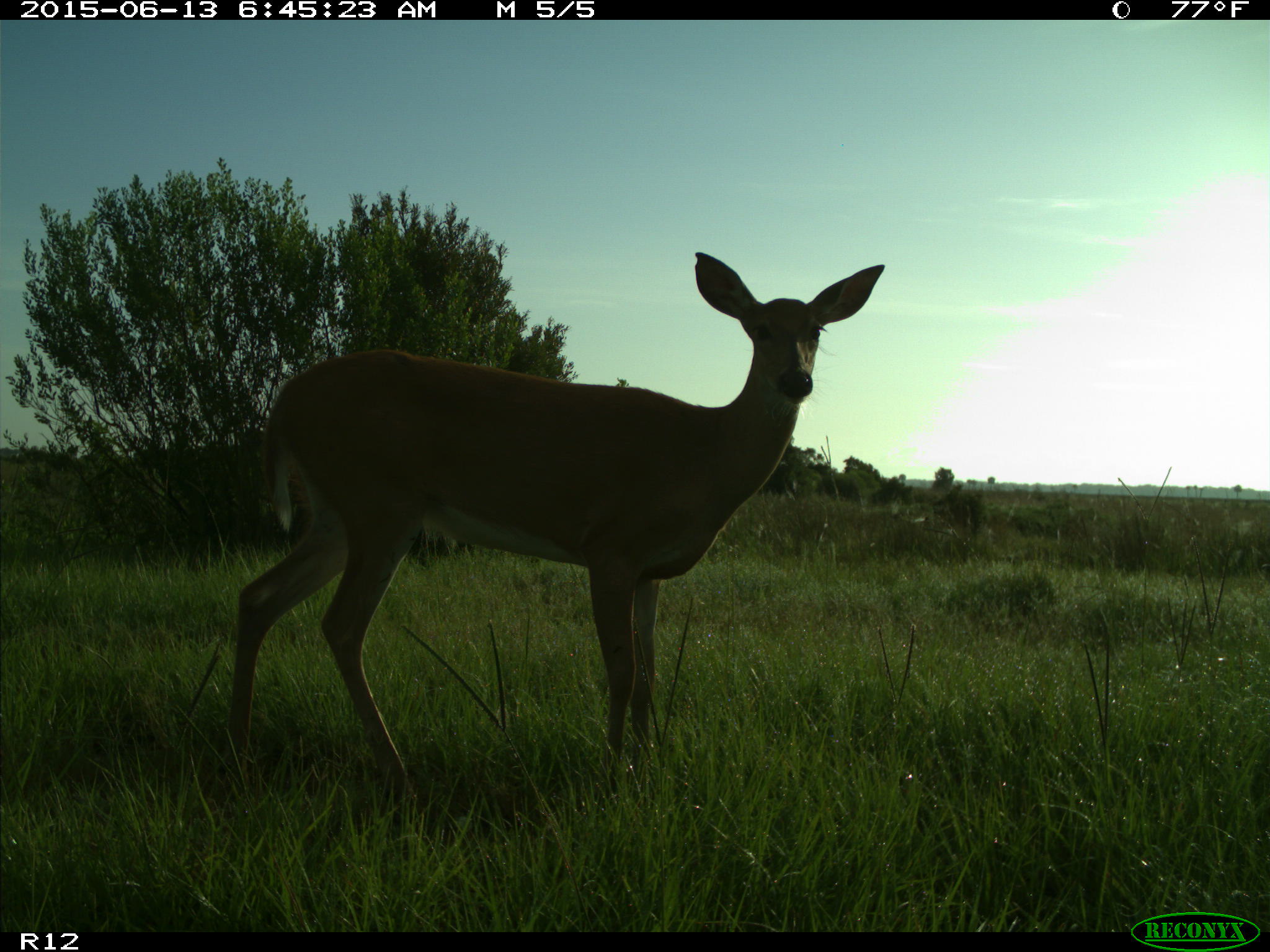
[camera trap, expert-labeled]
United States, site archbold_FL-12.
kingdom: Animalia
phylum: Chordata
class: Mammalia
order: Artiodactyla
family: Cervidae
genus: Odocoileus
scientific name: Odocoileus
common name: deer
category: unidentified deer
Unidentified deer (deer) (Odocoileus).